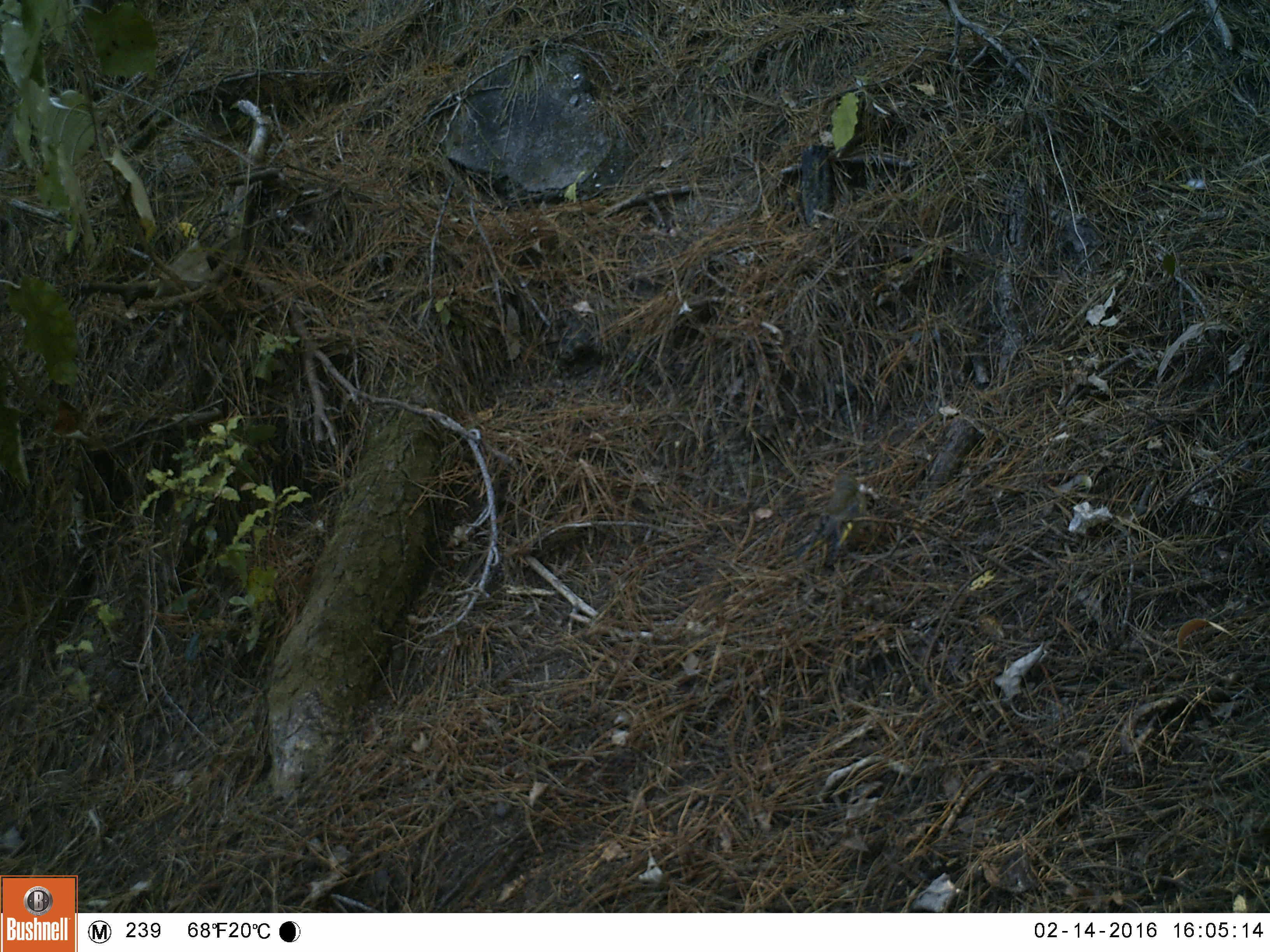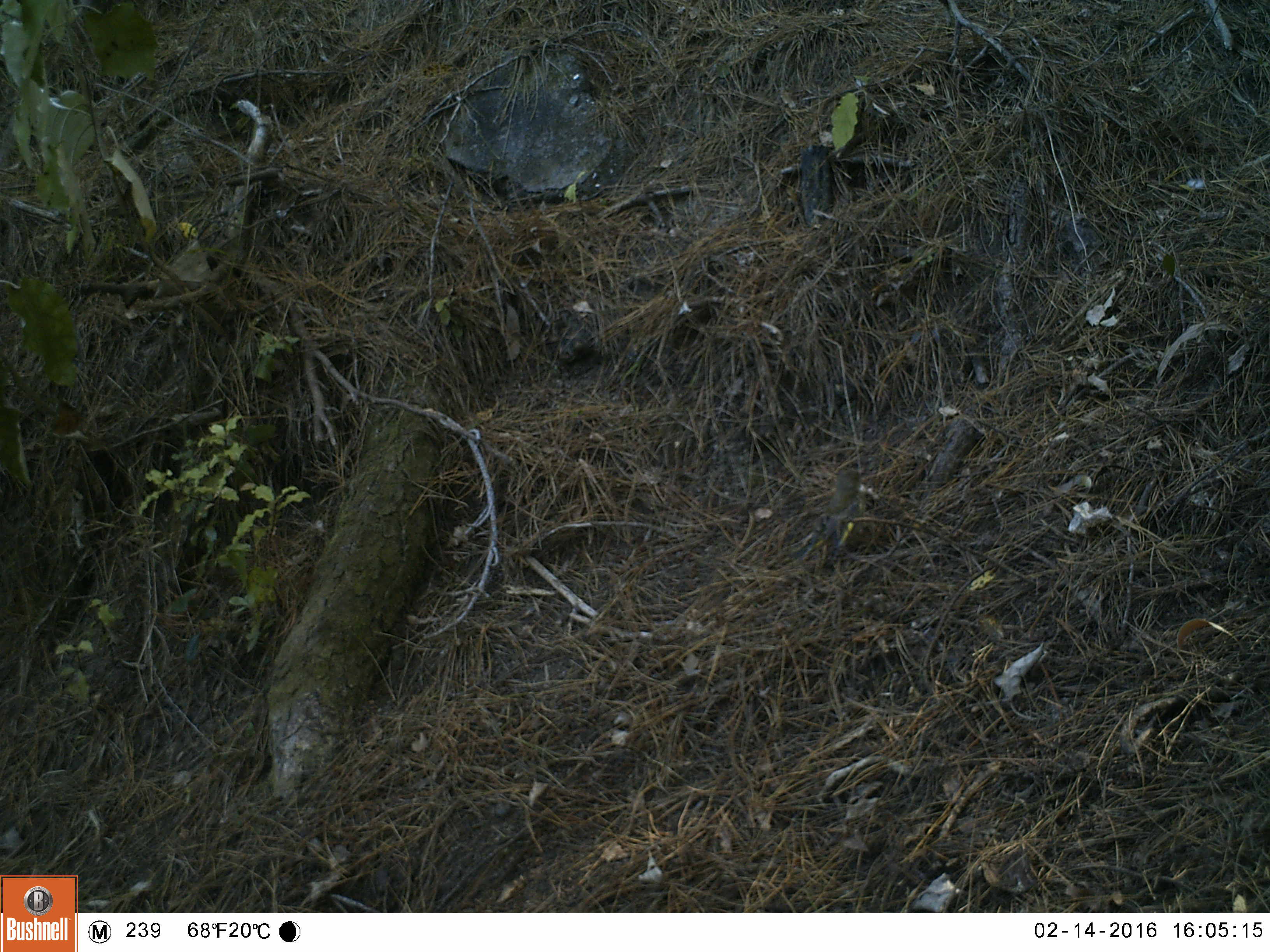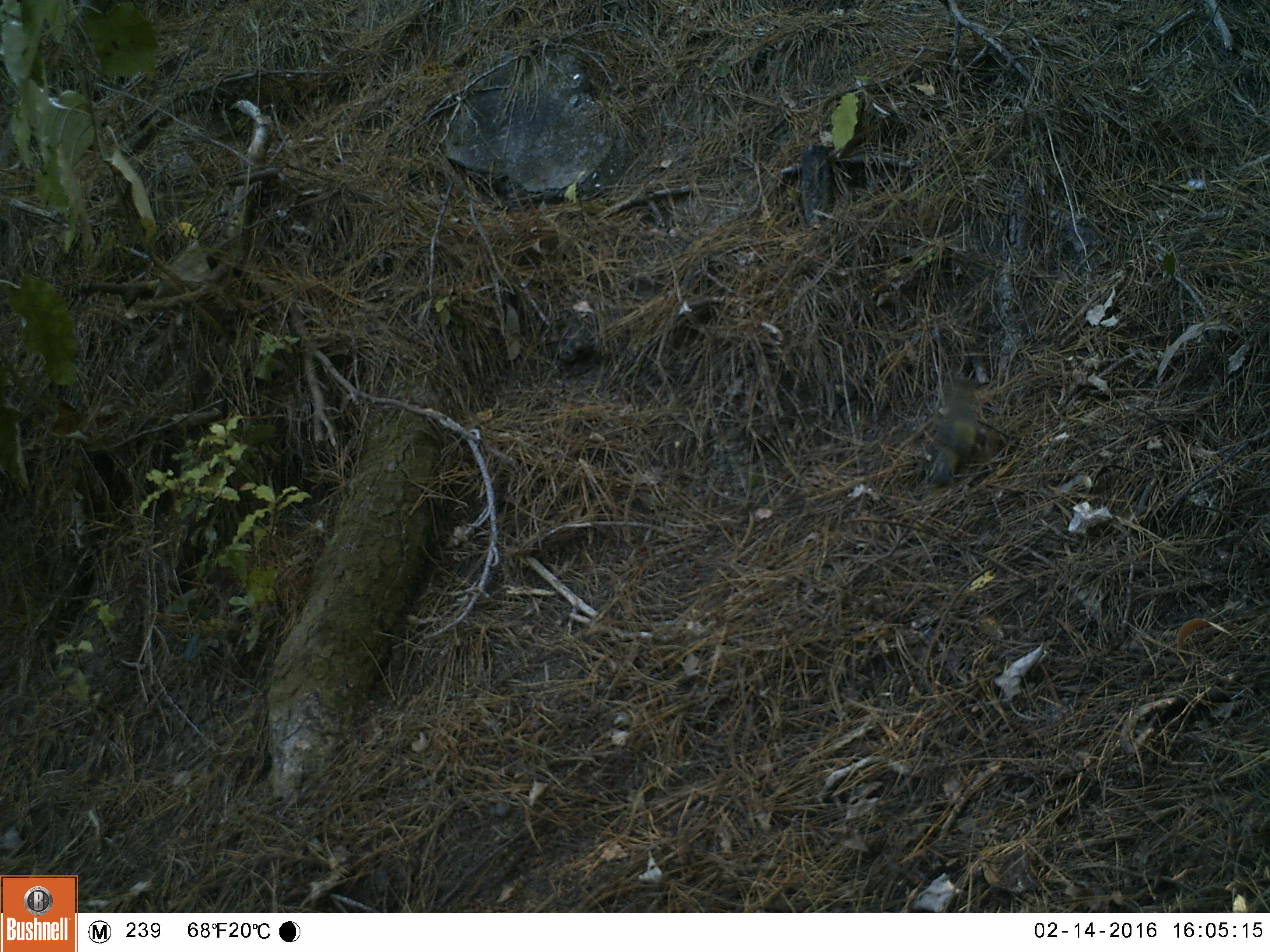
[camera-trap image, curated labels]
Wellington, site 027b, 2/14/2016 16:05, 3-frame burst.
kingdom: Animalia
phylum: Chordata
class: Aves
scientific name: Aves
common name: bird